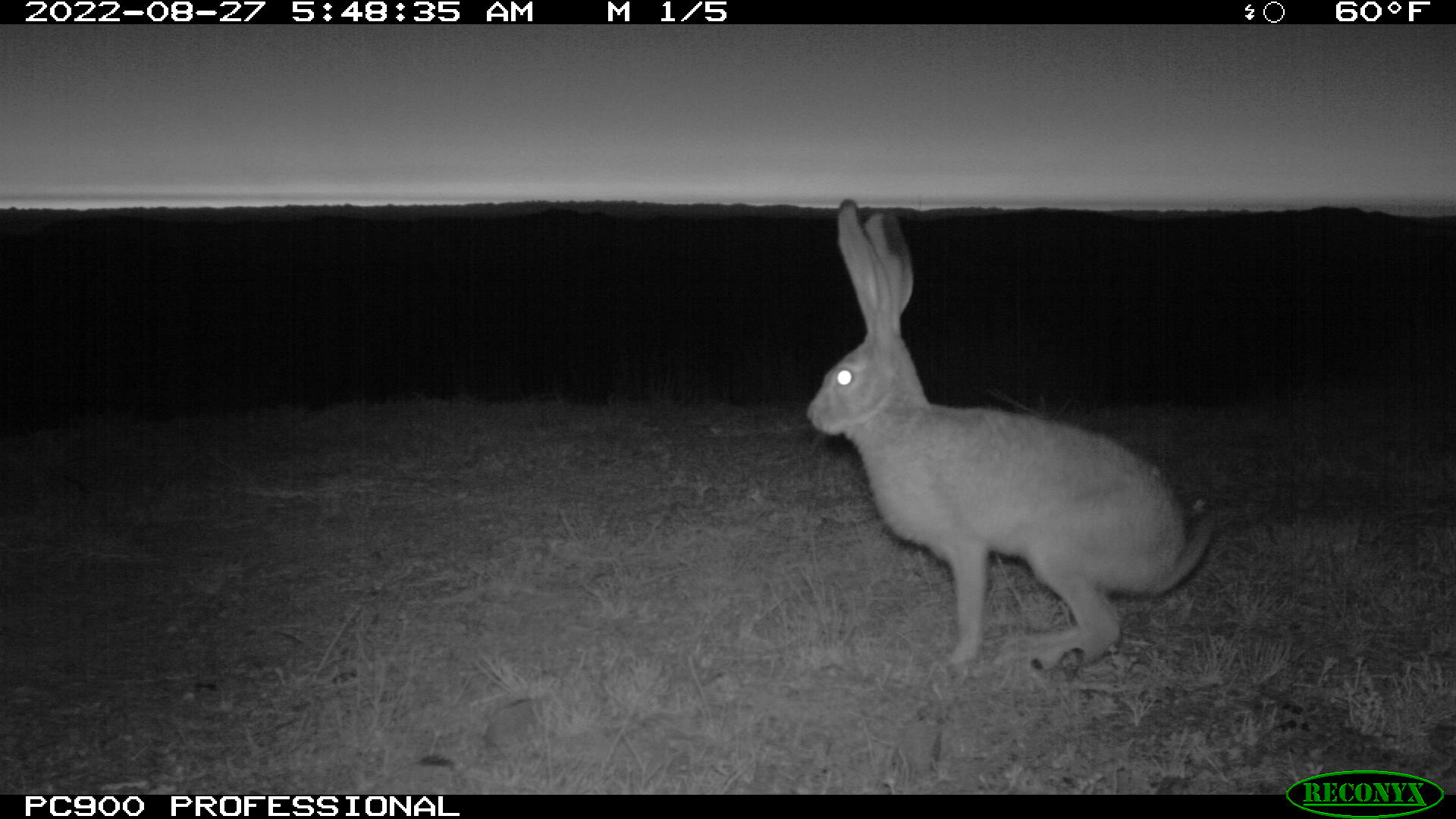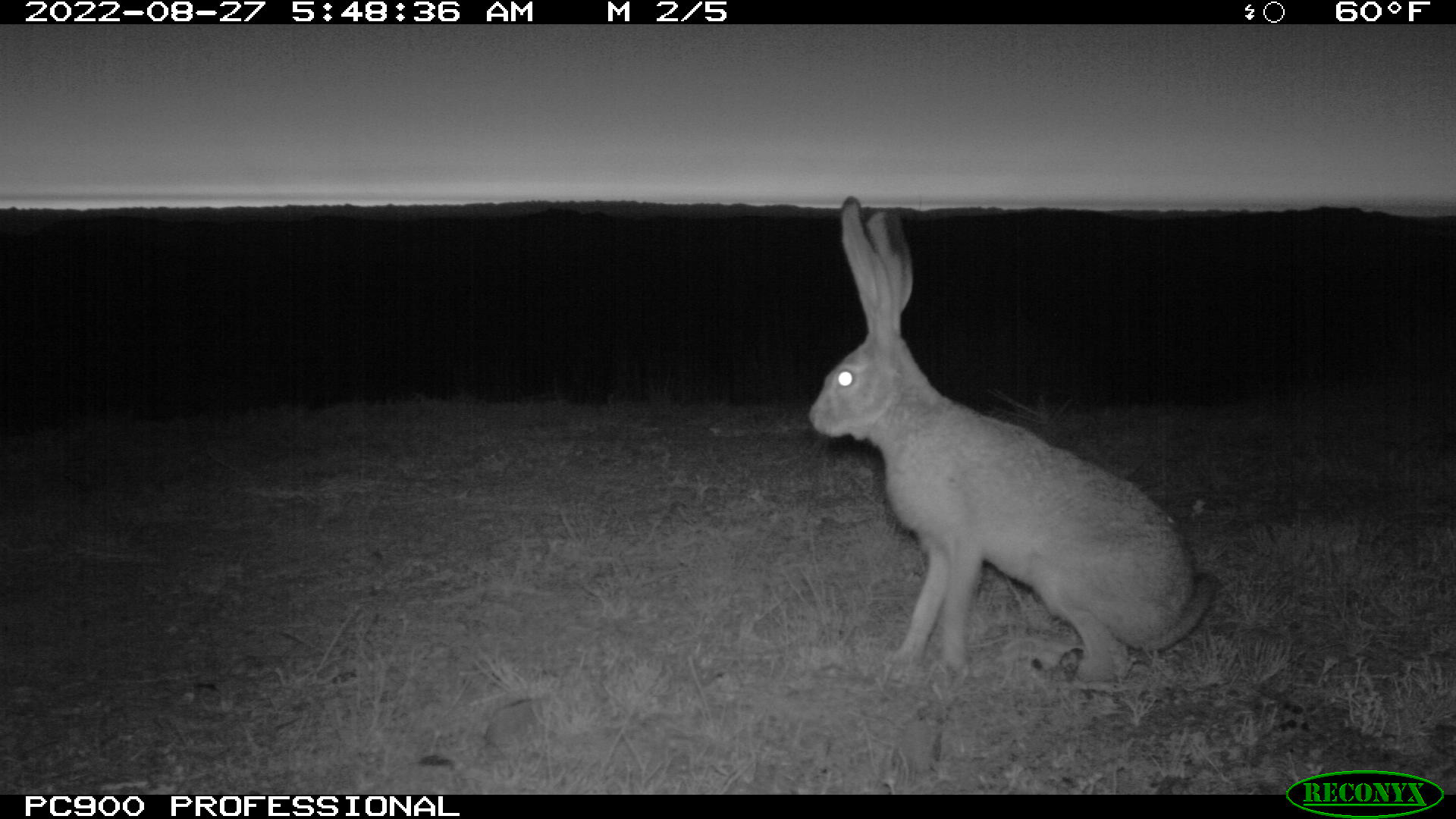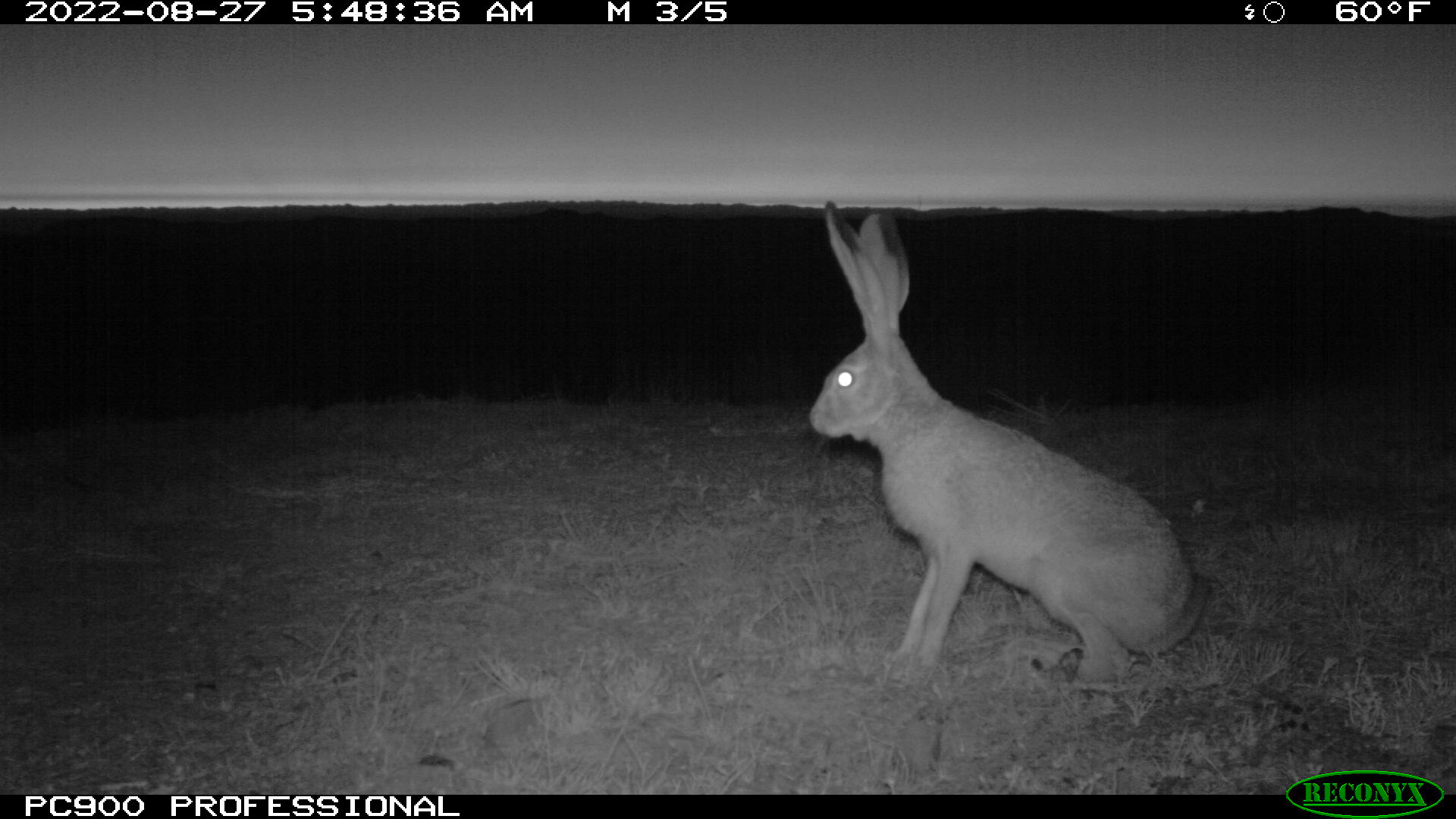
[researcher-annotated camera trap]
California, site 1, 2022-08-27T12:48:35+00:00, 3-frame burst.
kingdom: Animalia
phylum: Chordata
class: Mammalia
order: Lagomorpha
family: Leporidae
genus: Lepus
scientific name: Lepus californicus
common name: black-tailed jackrabbit